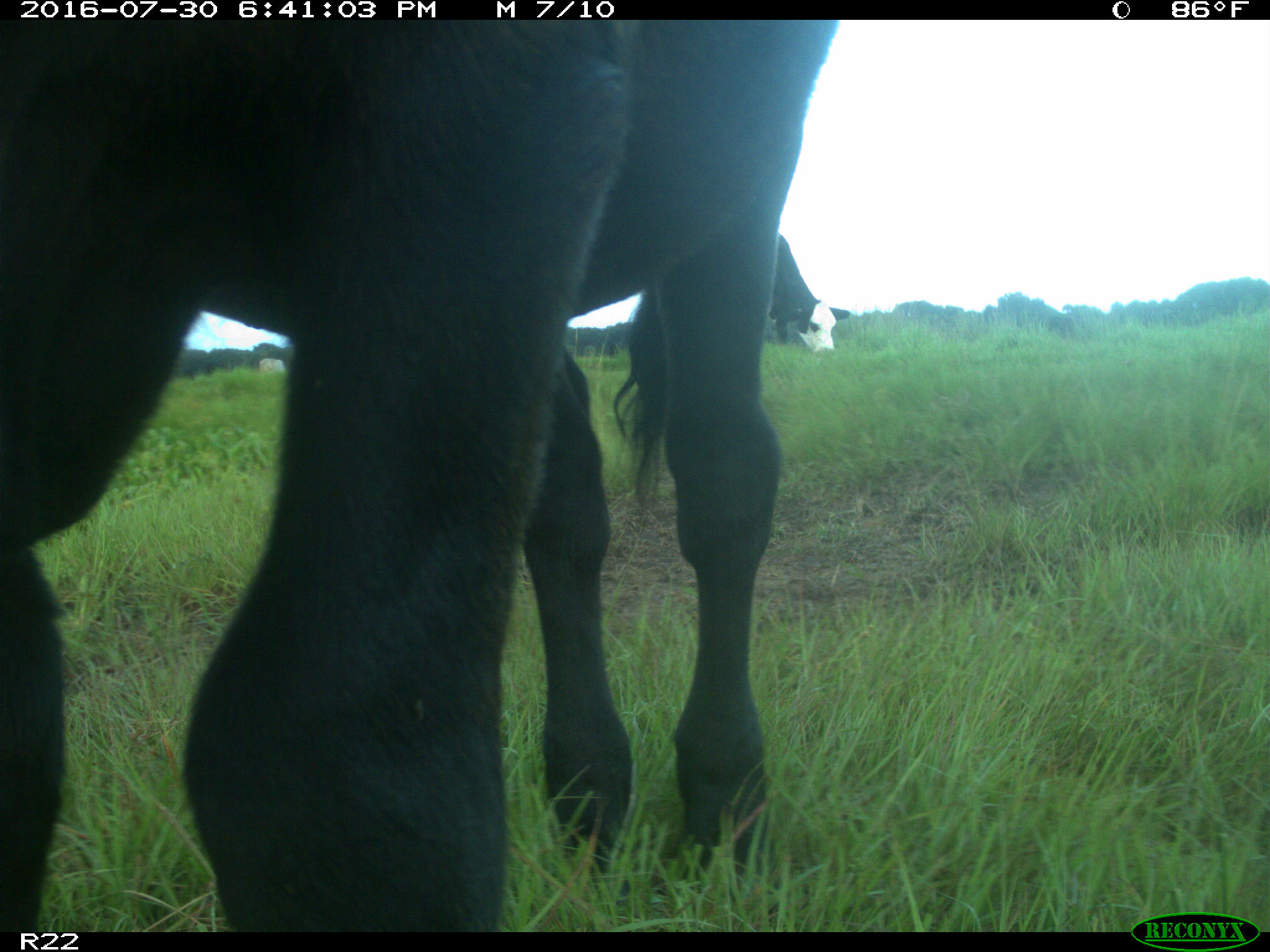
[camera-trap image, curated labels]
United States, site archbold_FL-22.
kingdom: Animalia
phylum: Chordata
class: Mammalia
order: Artiodactyla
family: Bovidae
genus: Bos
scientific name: Bos taurus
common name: domestic cow